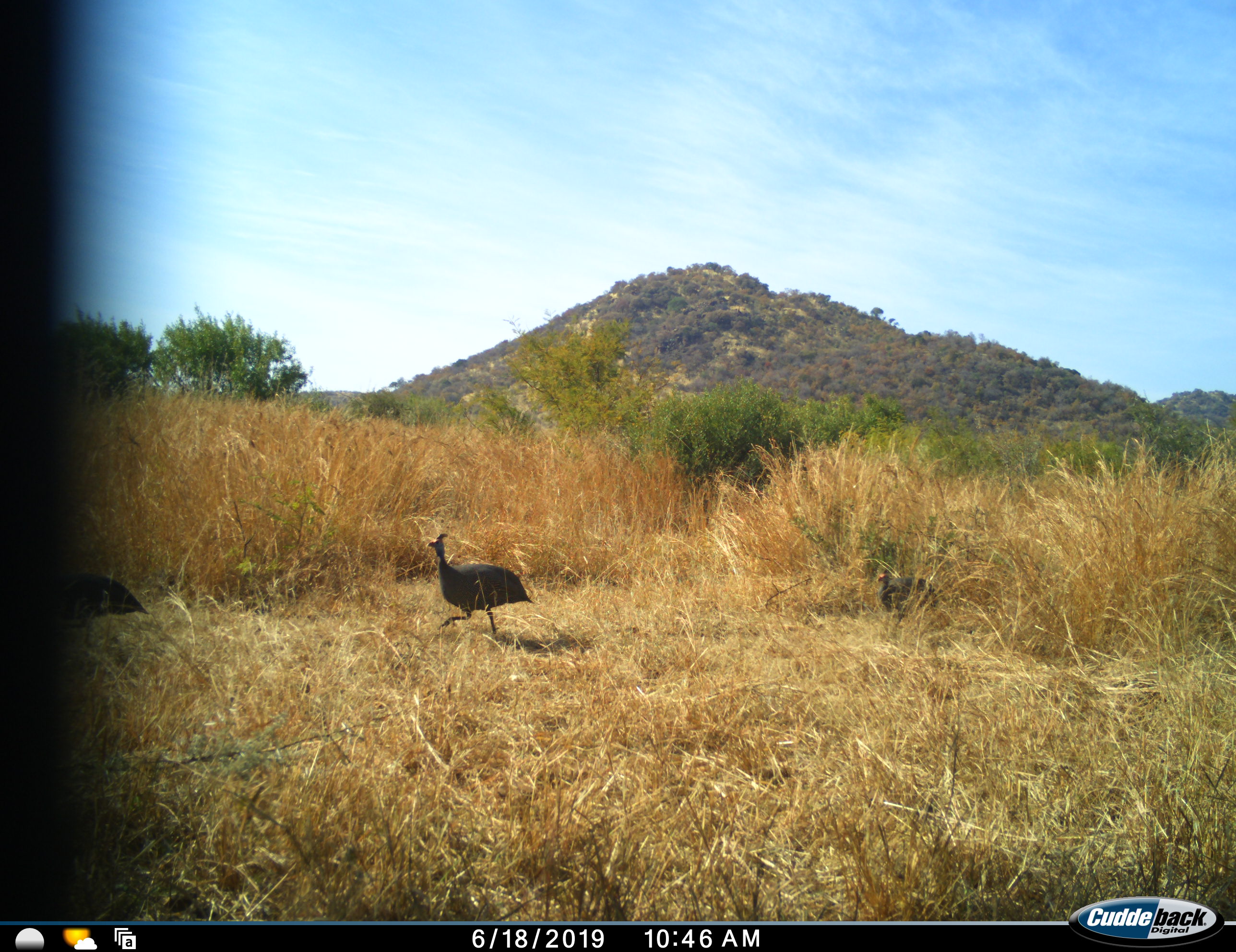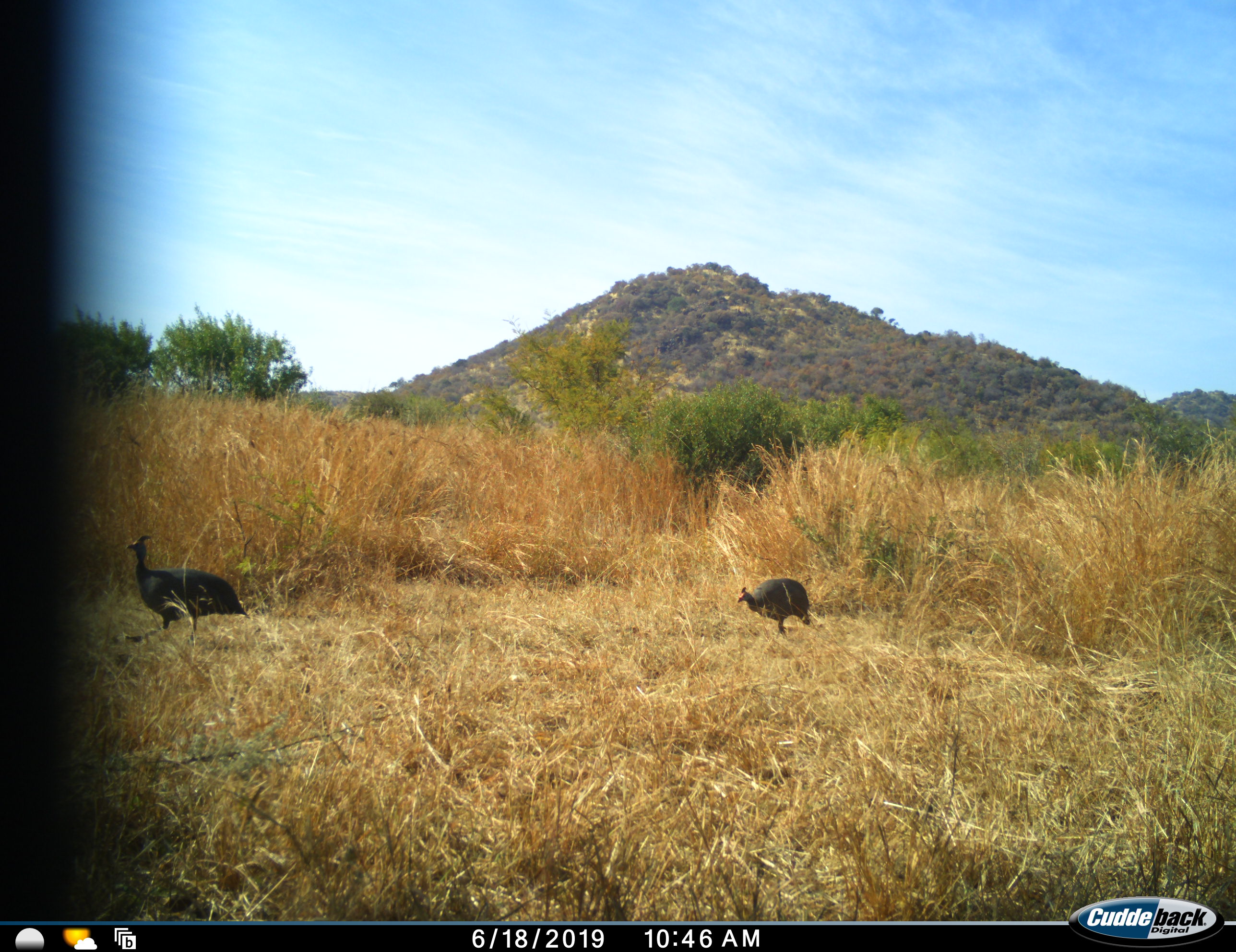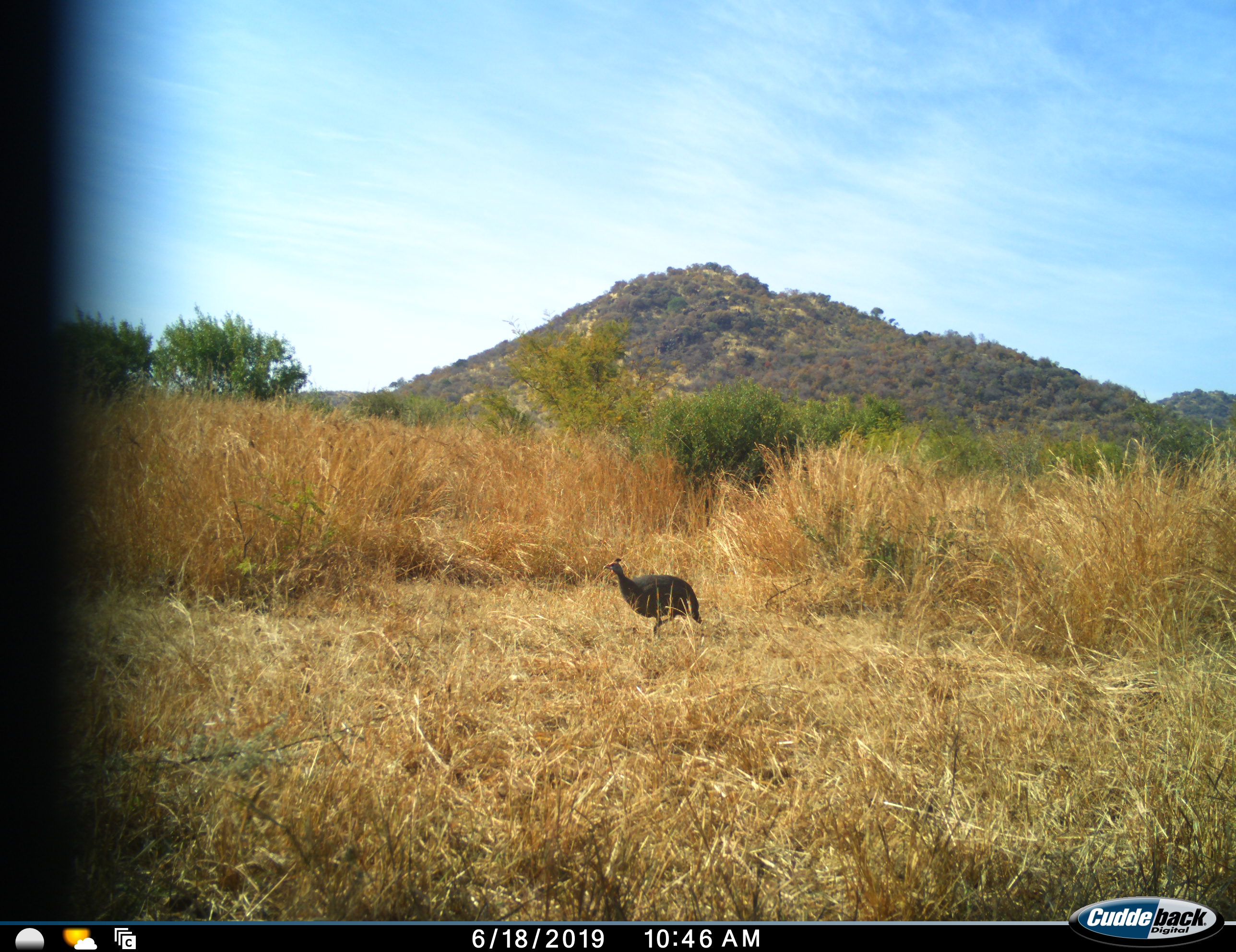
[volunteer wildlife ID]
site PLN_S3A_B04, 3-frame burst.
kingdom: Animalia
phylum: Chordata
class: Aves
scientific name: Aves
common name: bird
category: birdother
Birdother (bird) (Aves), count 3. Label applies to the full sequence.